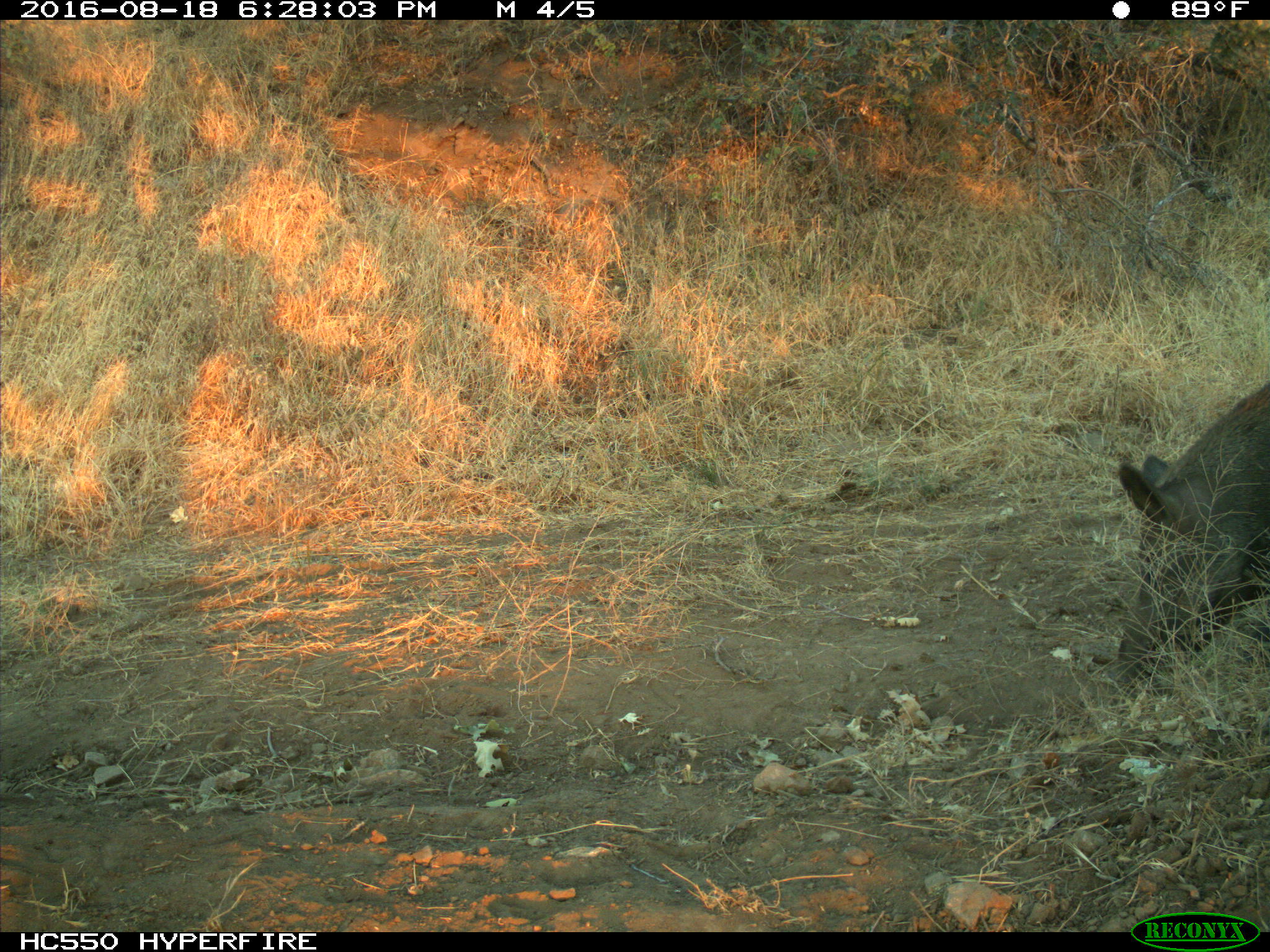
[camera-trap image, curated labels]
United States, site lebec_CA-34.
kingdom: Animalia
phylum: Chordata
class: Mammalia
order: Artiodactyla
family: Suidae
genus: Sus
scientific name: Sus scrofa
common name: wild boar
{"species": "Sus scrofa (wild boar)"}